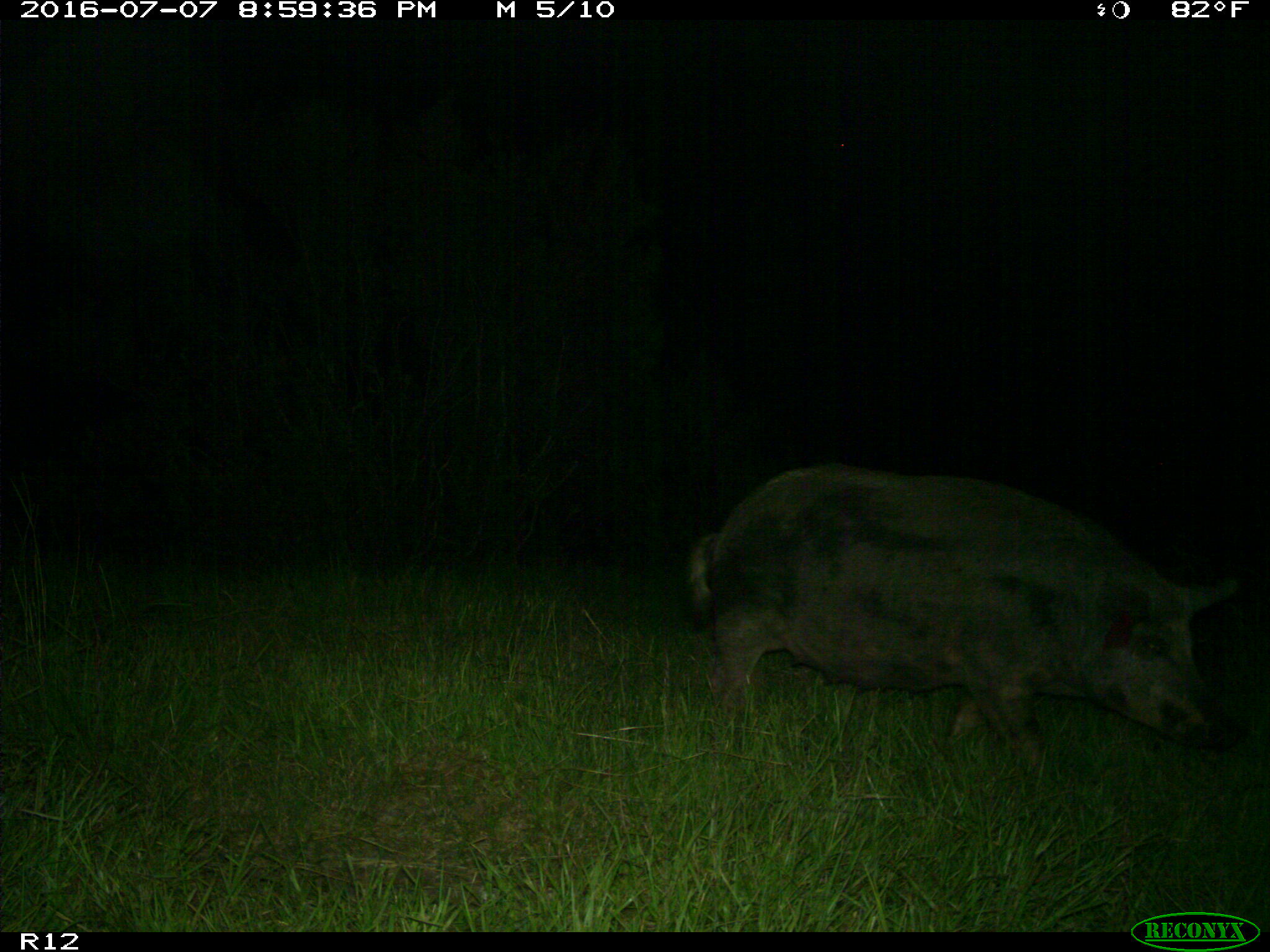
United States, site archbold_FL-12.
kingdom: Animalia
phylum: Chordata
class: Mammalia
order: Artiodactyla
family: Suidae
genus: Sus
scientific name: Sus scrofa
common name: wild boar